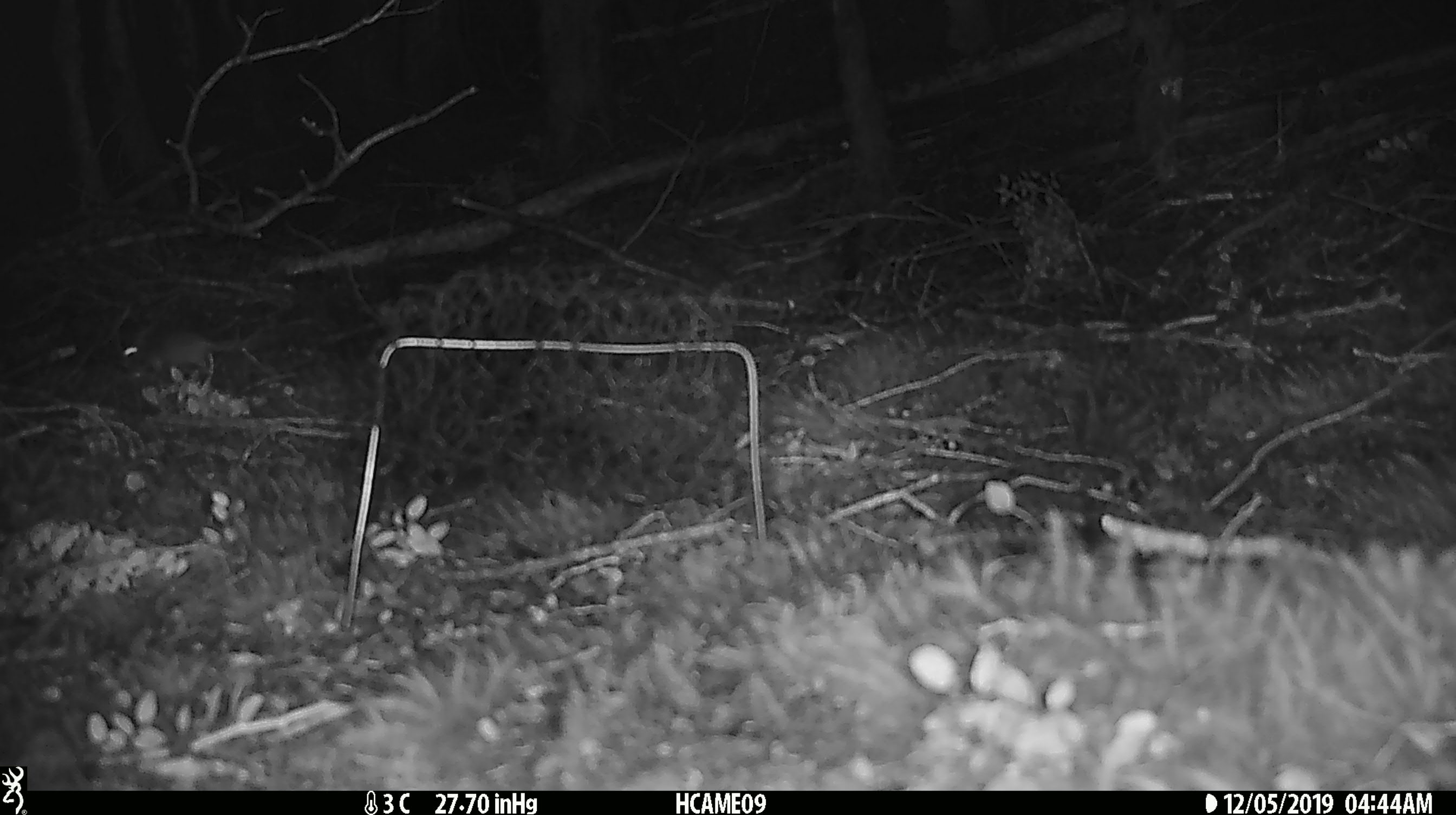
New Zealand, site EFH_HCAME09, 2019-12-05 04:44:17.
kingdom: Animalia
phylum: Chordata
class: Mammalia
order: Rodentia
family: Muridae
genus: Mus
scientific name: Mus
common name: mouse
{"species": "mouse (Mus)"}